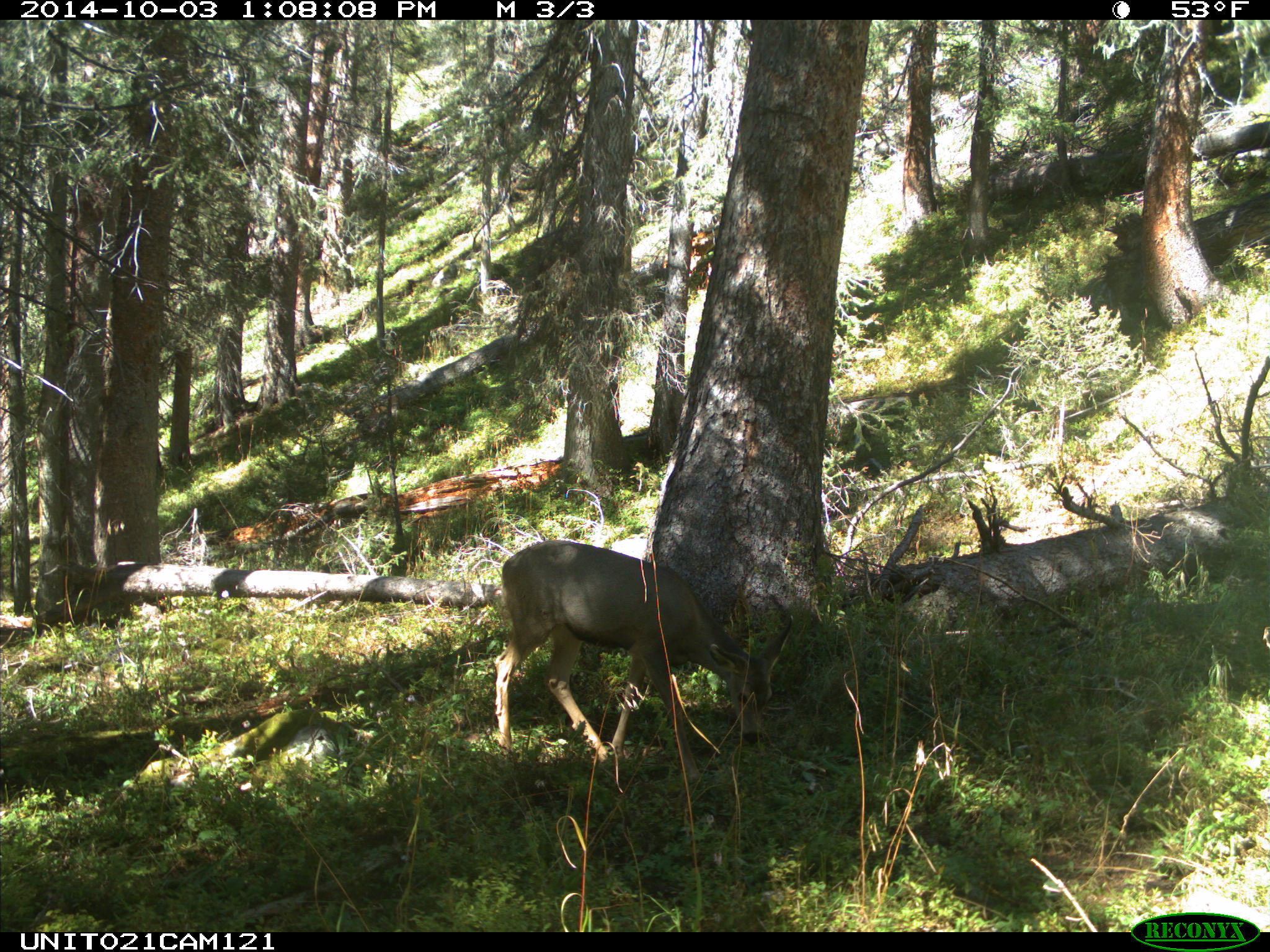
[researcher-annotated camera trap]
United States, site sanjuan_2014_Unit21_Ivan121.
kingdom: Animalia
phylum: Chordata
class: Mammalia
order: Artiodactyla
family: Cervidae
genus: Odocoileus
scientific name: Odocoileus hemionus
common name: mule deer